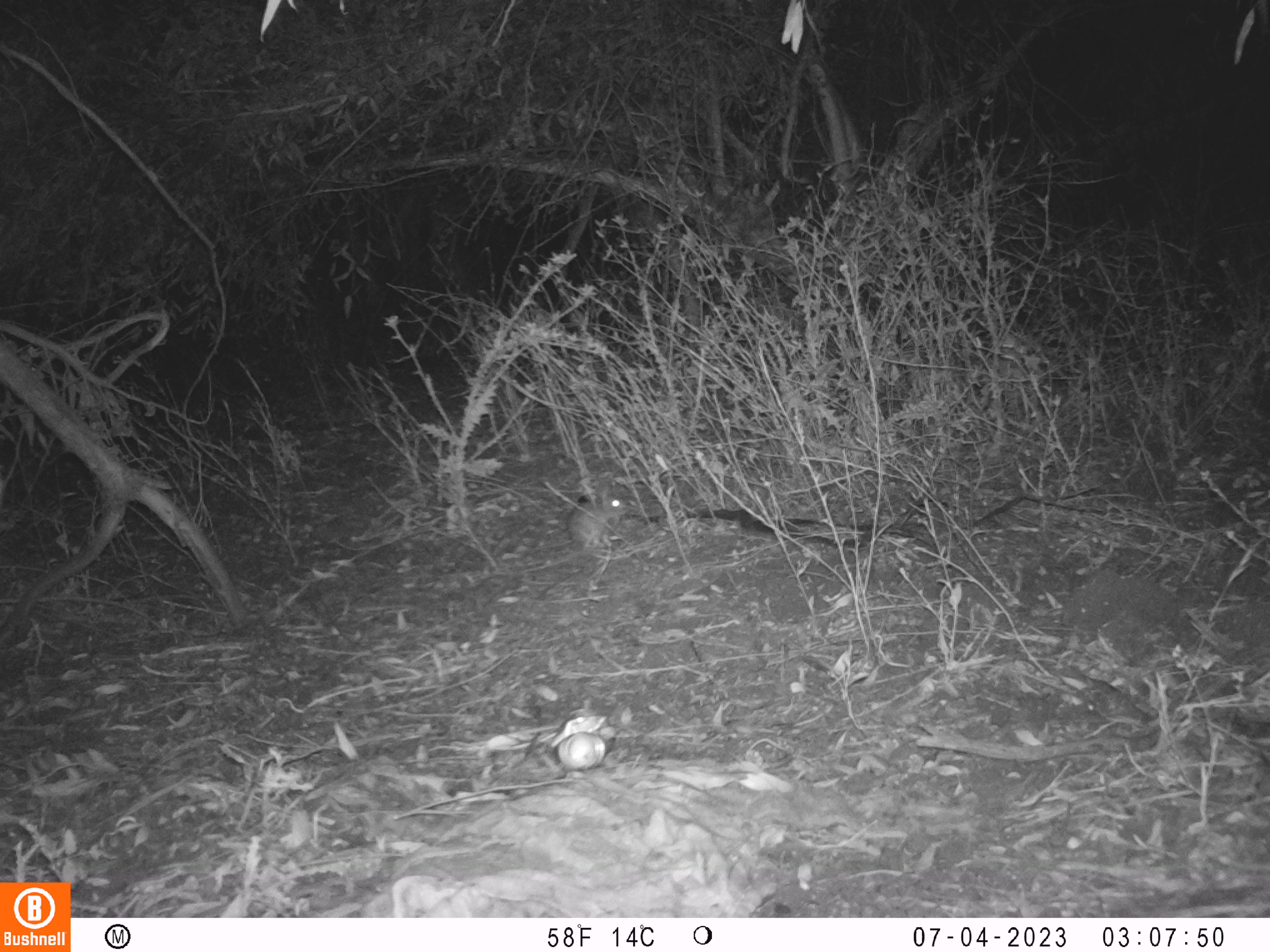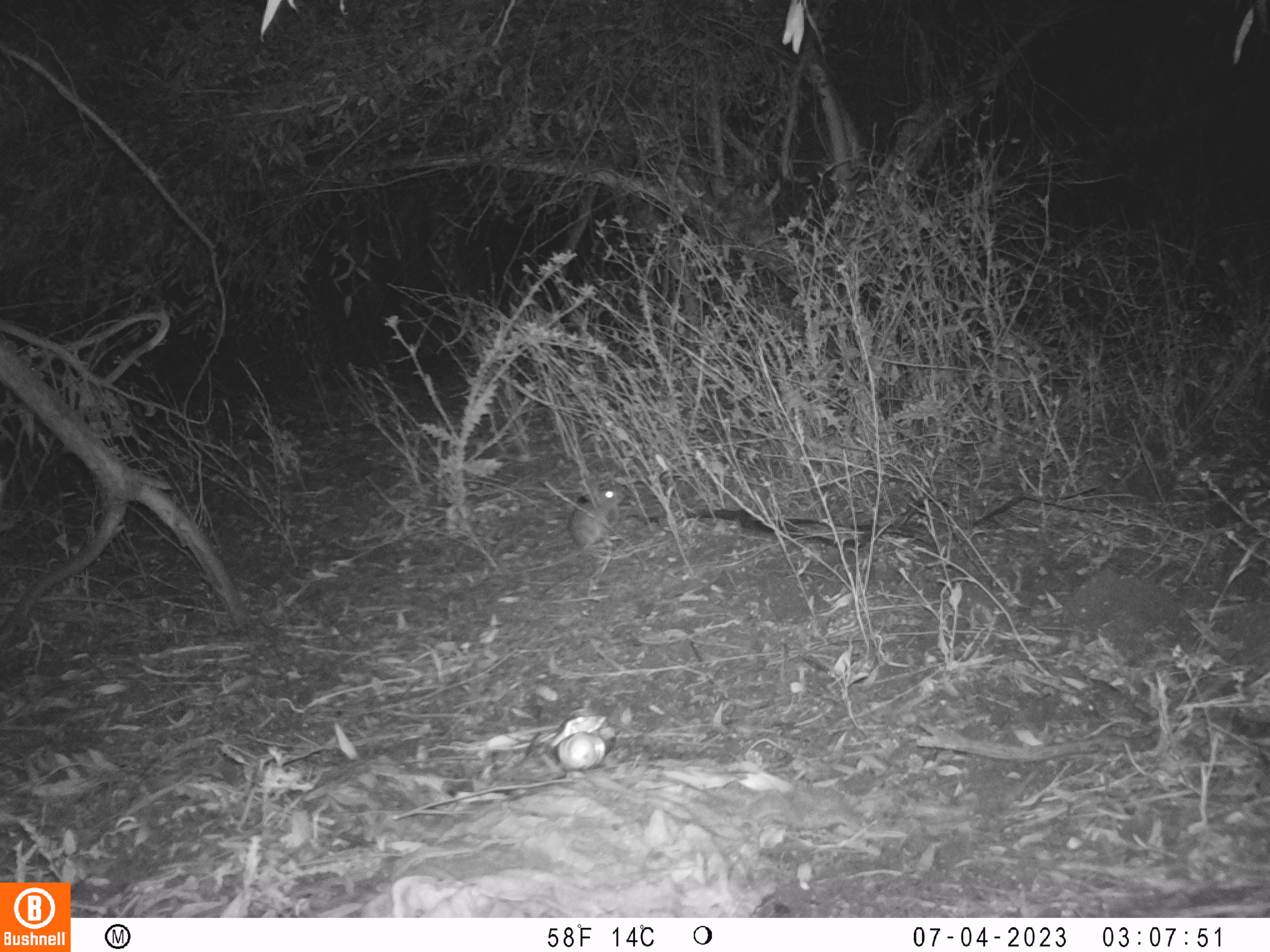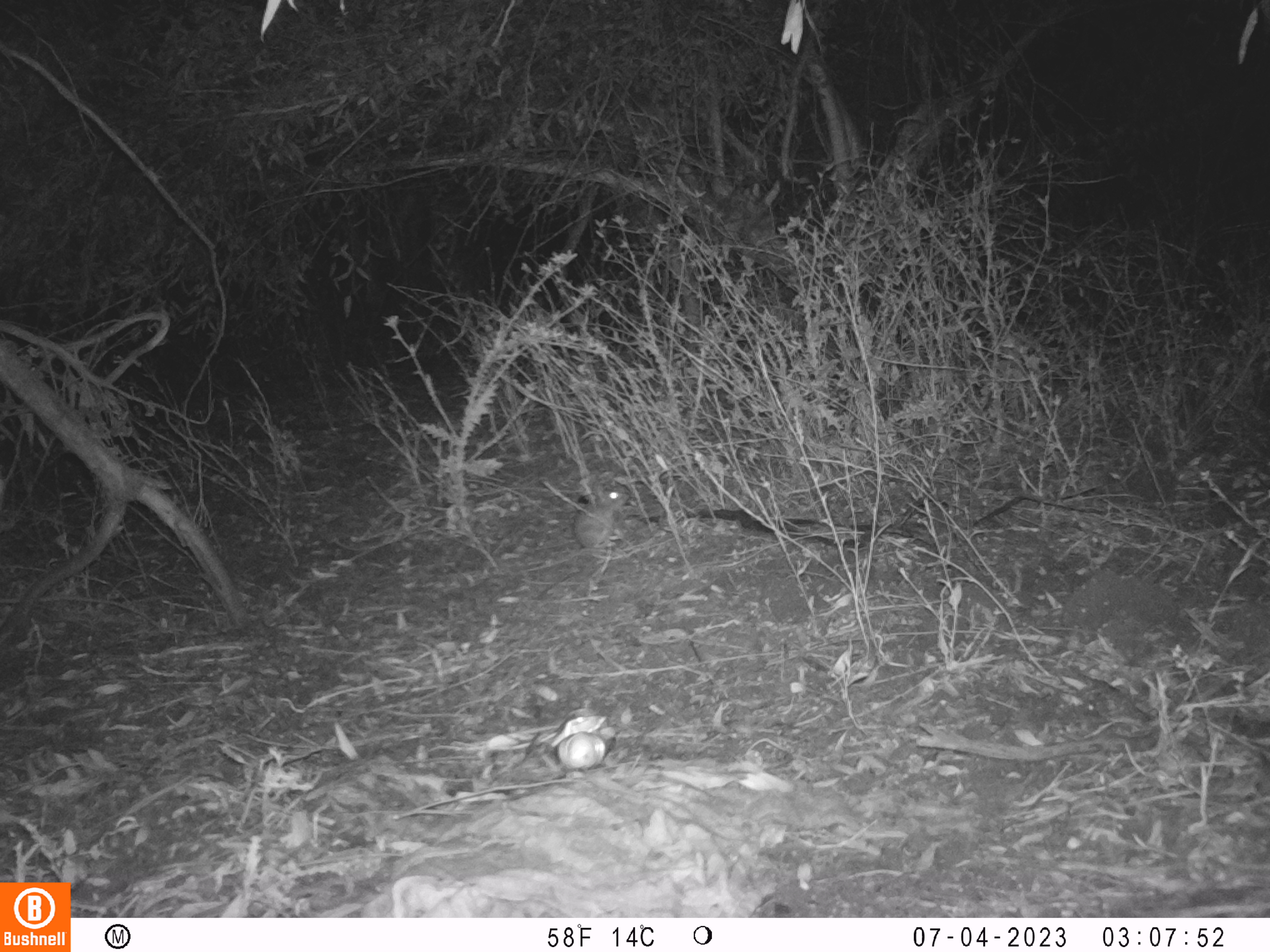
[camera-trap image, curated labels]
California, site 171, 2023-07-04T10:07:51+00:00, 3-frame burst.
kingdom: Animalia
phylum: Chordata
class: Mammalia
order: Lagomorpha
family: Leporidae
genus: Sylvilagus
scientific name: Sylvilagus bachmani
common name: brush rabbit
Brush rabbit (Sylvilagus bachmani).